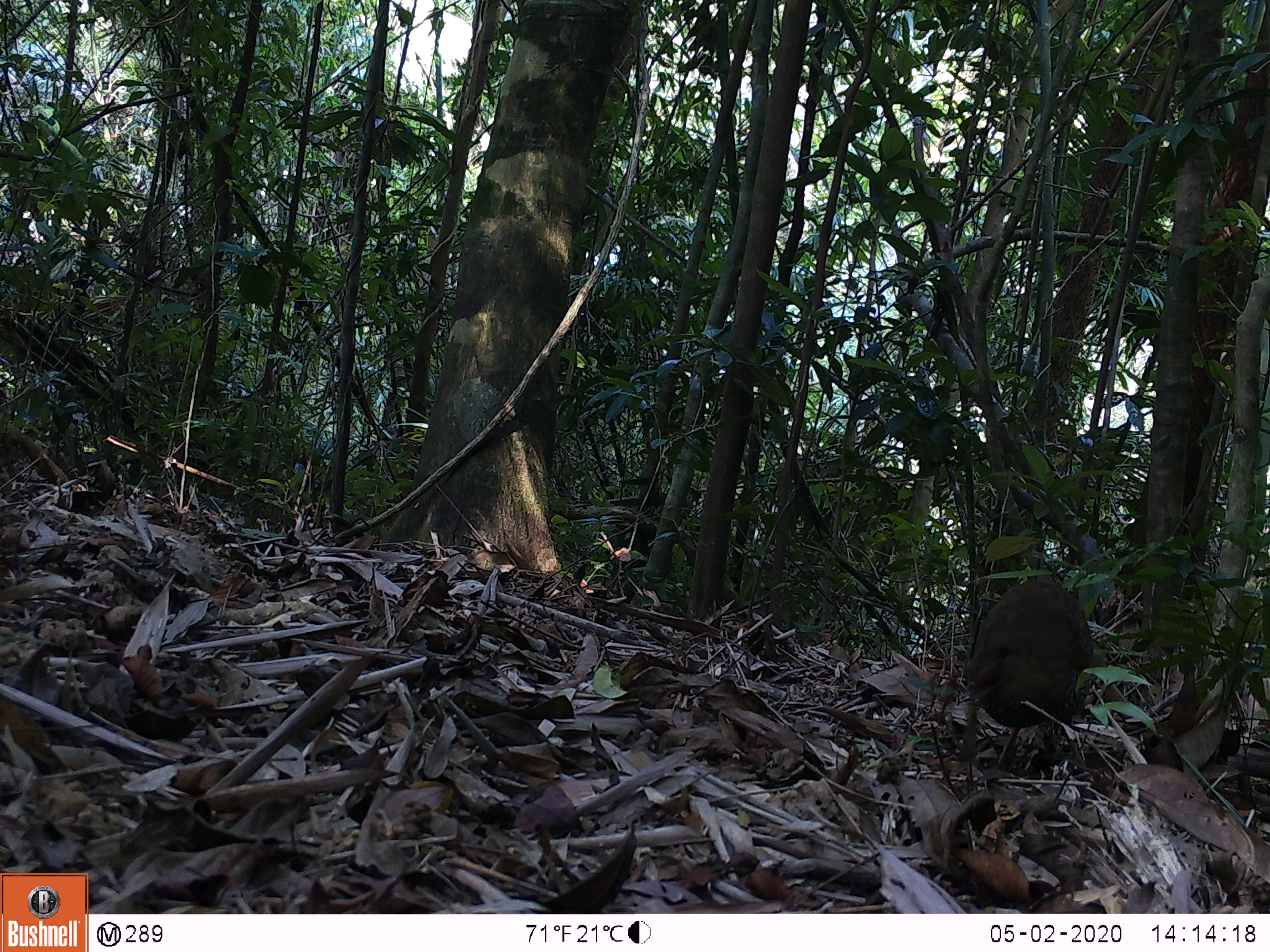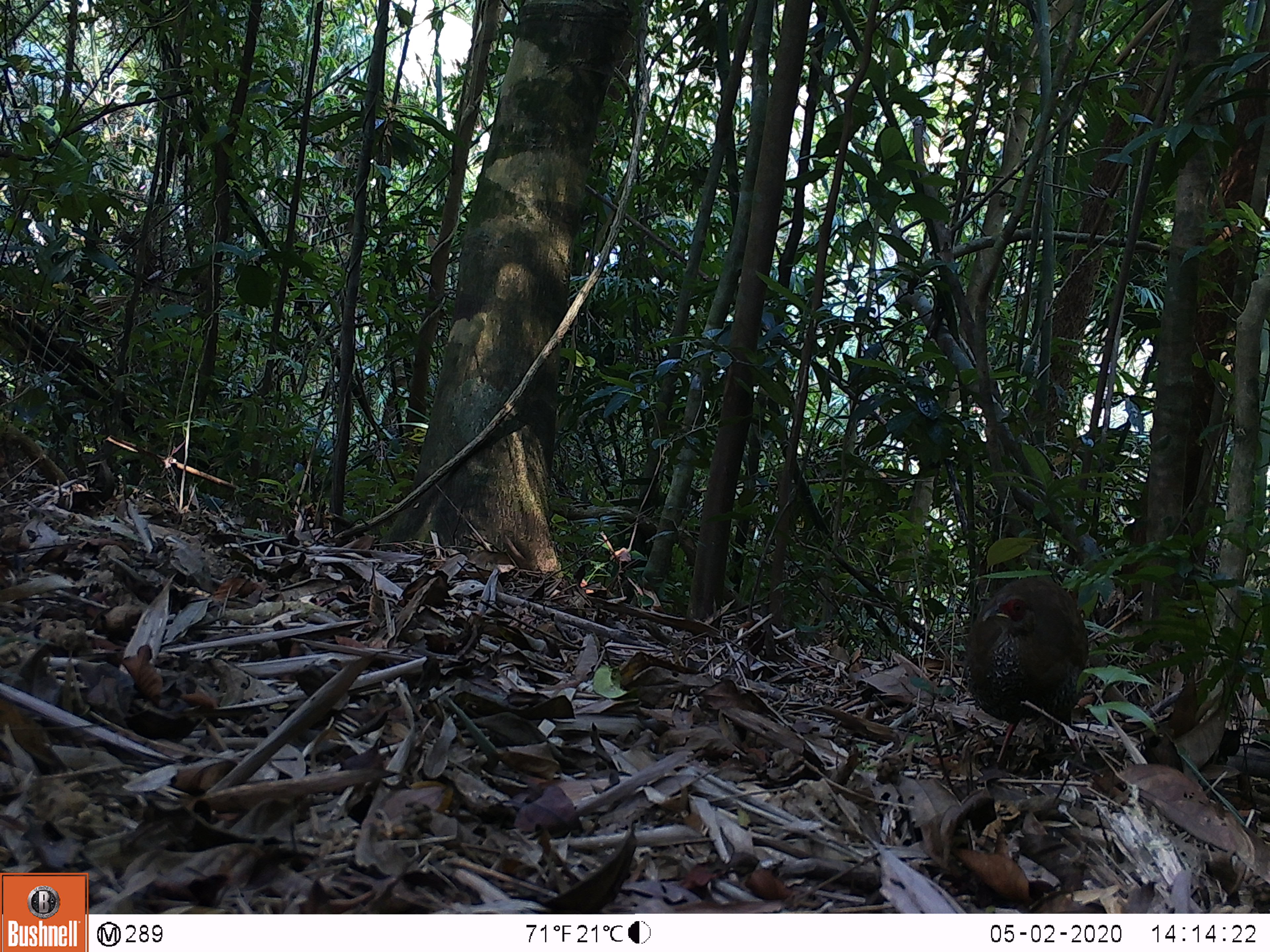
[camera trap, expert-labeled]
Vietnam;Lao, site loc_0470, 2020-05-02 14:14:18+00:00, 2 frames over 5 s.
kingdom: Animalia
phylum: Chordata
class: Aves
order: Galliformes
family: Phasianidae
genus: Lophura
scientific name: Lophura nycthemera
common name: silver pheasant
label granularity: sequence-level